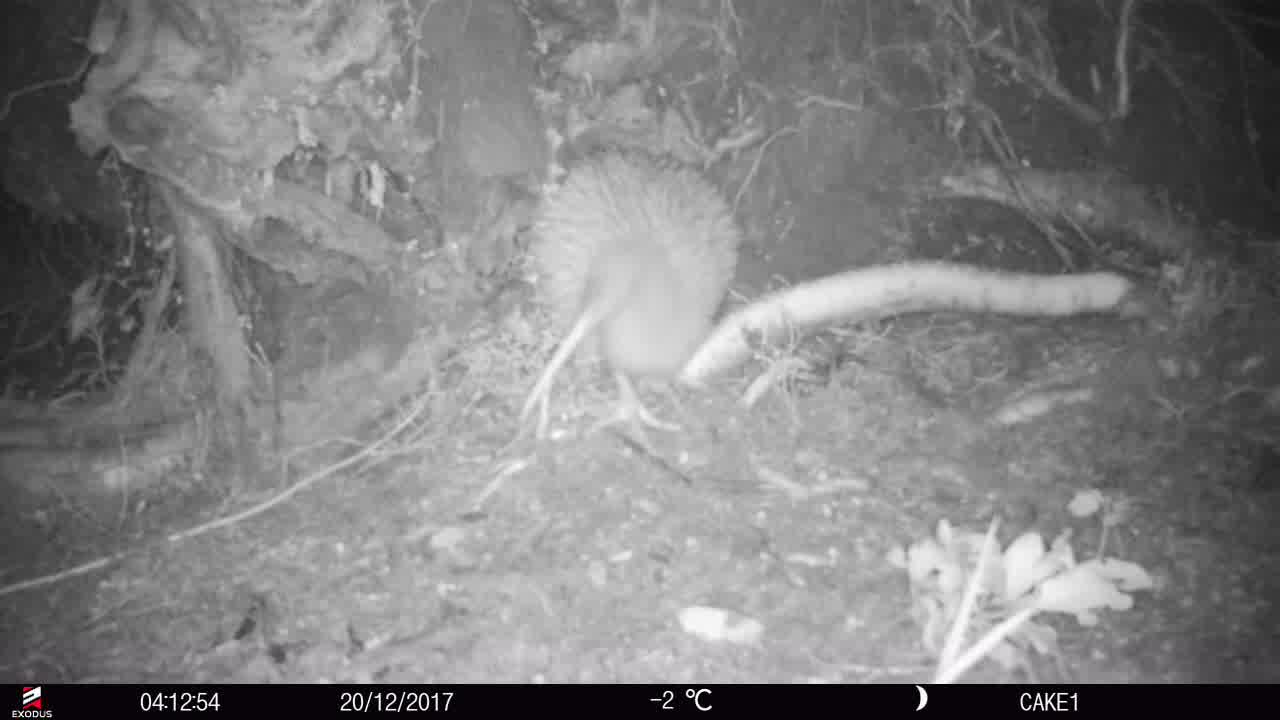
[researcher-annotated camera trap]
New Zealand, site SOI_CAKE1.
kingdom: Animalia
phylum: Chordata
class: Aves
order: Apterygiformes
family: Apterygidae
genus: Apteryx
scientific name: Apteryx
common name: kiwi